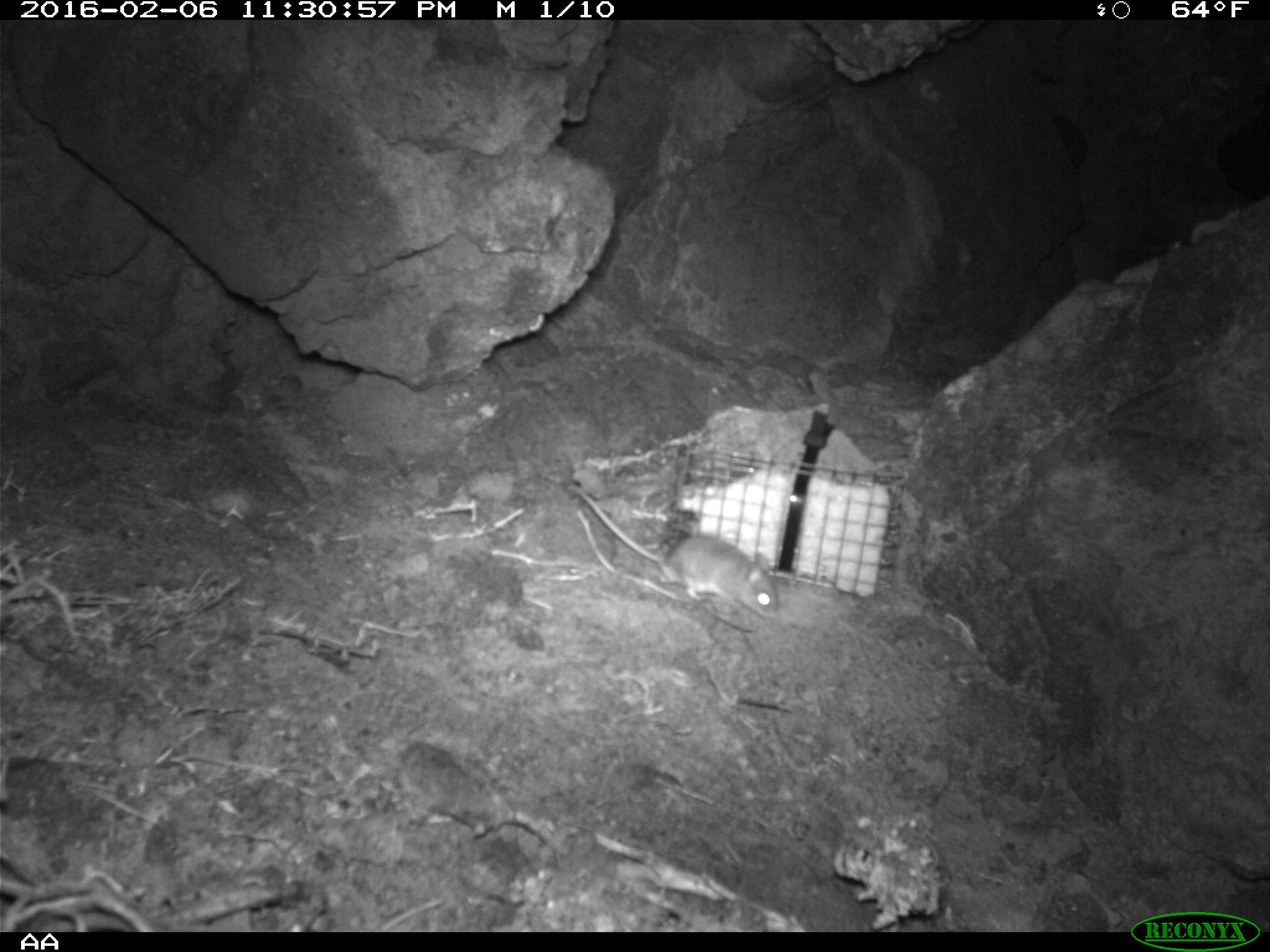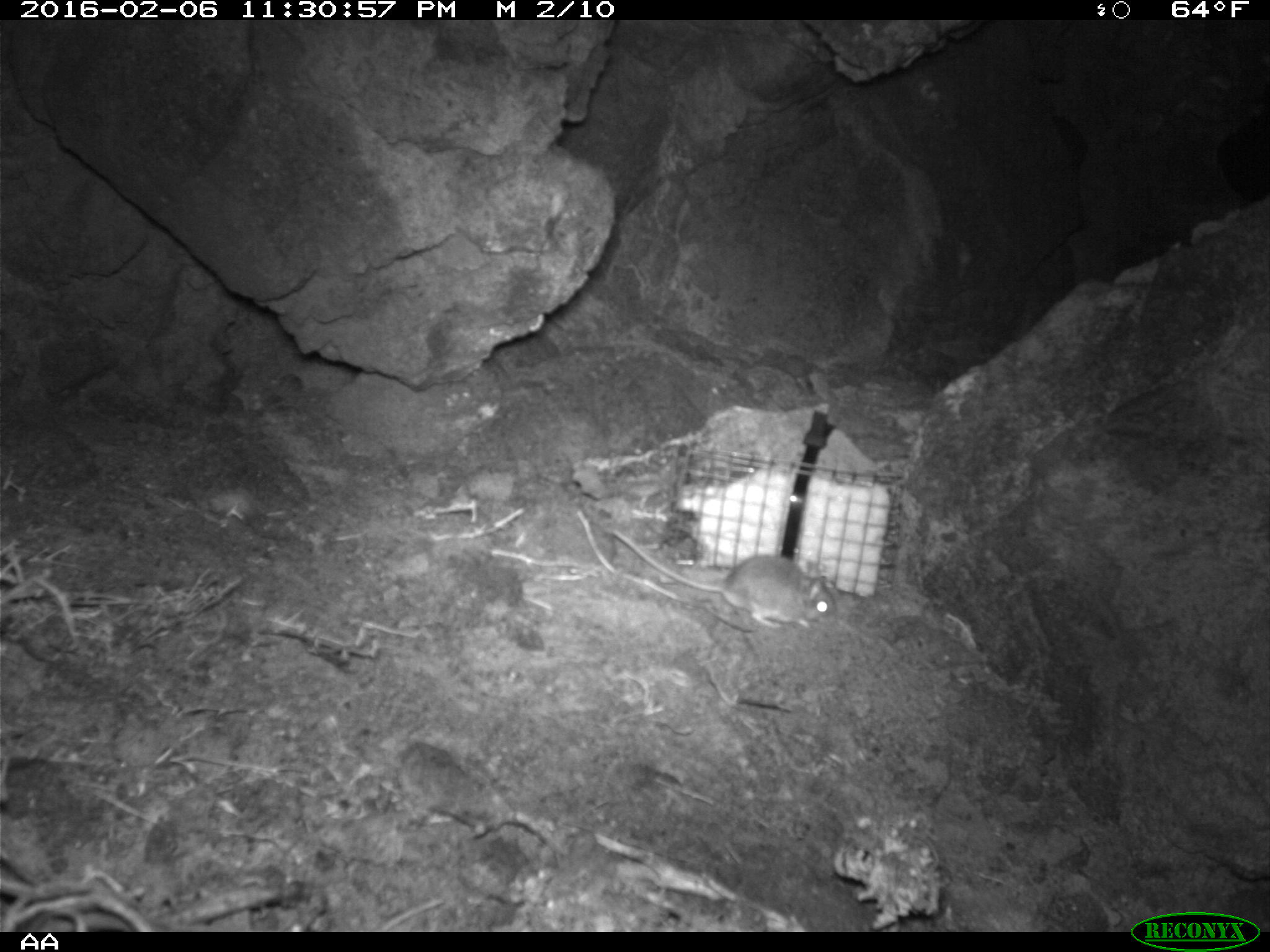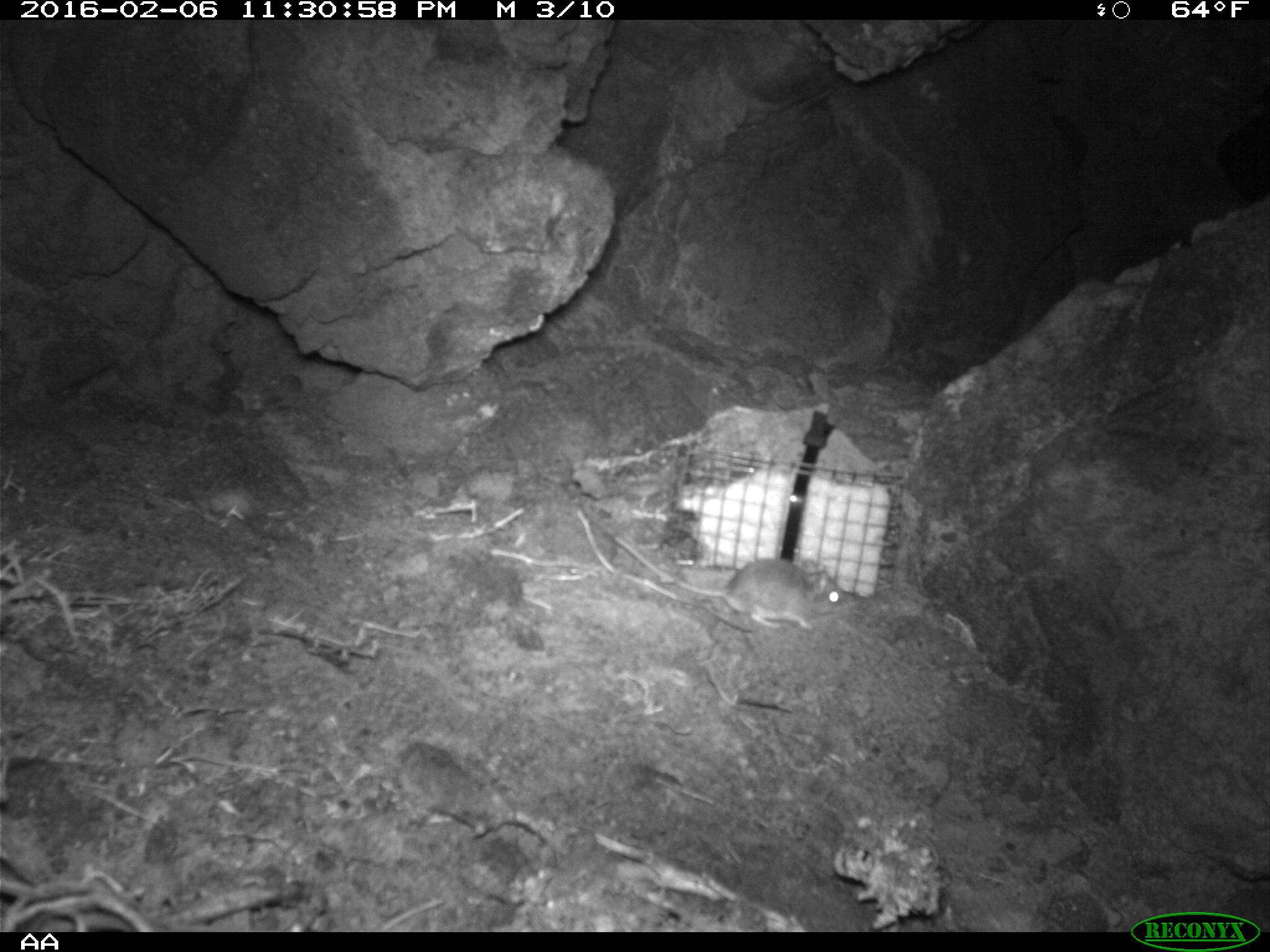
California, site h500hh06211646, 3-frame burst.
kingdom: Animalia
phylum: Chordata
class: Mammalia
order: Rodentia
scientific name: Rodentia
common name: rodent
Rodent (Rodentia).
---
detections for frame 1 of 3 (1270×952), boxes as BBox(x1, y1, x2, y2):
rodent: BBox(559, 480, 781, 621)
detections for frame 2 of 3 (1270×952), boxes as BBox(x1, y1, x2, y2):
rodent: BBox(605, 526, 839, 628)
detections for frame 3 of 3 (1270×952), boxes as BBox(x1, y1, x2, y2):
rodent: BBox(614, 535, 856, 628)